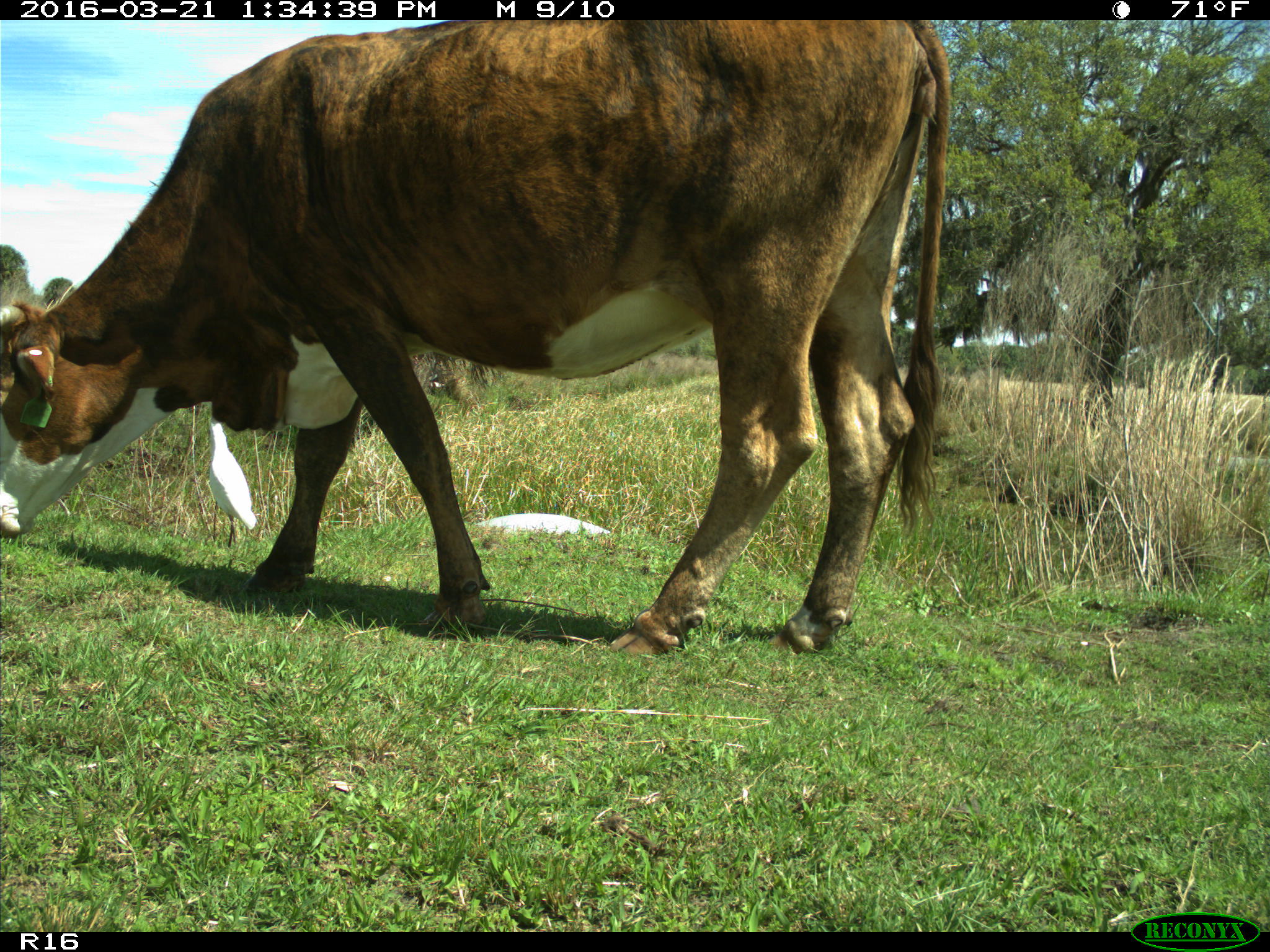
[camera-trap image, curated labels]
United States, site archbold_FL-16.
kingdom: Animalia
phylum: Chordata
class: Mammalia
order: Artiodactyla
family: Bovidae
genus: Bos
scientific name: Bos taurus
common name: domestic cow